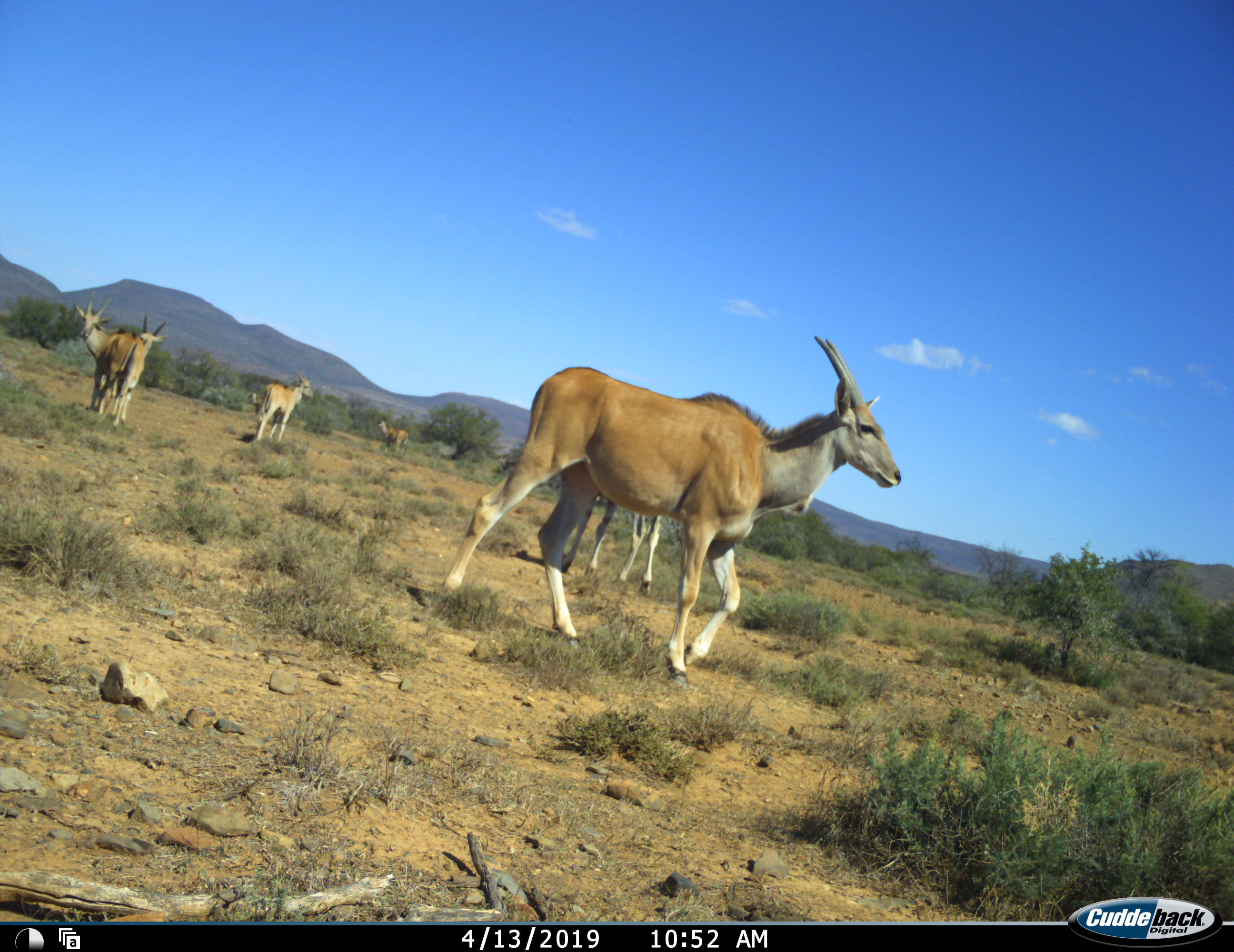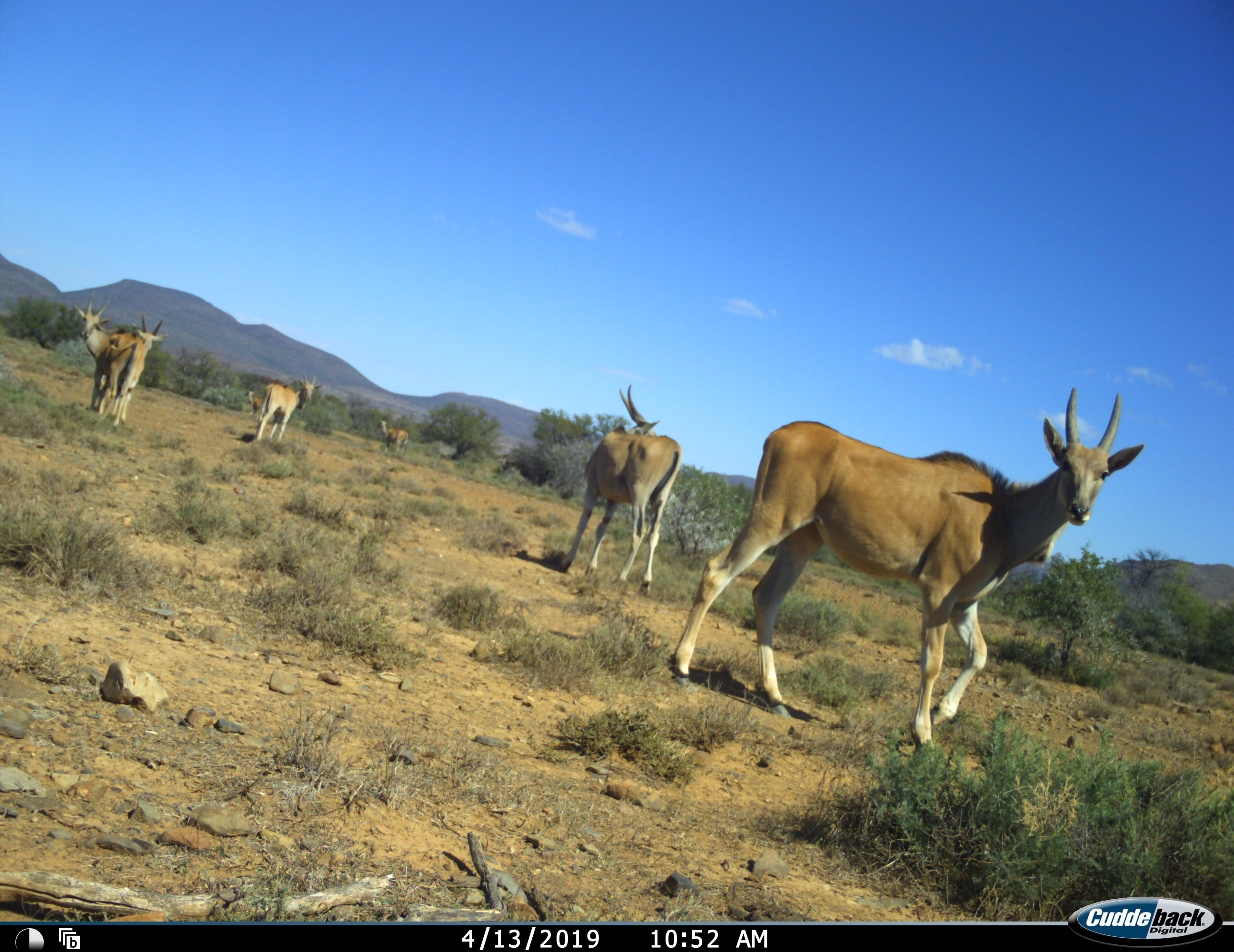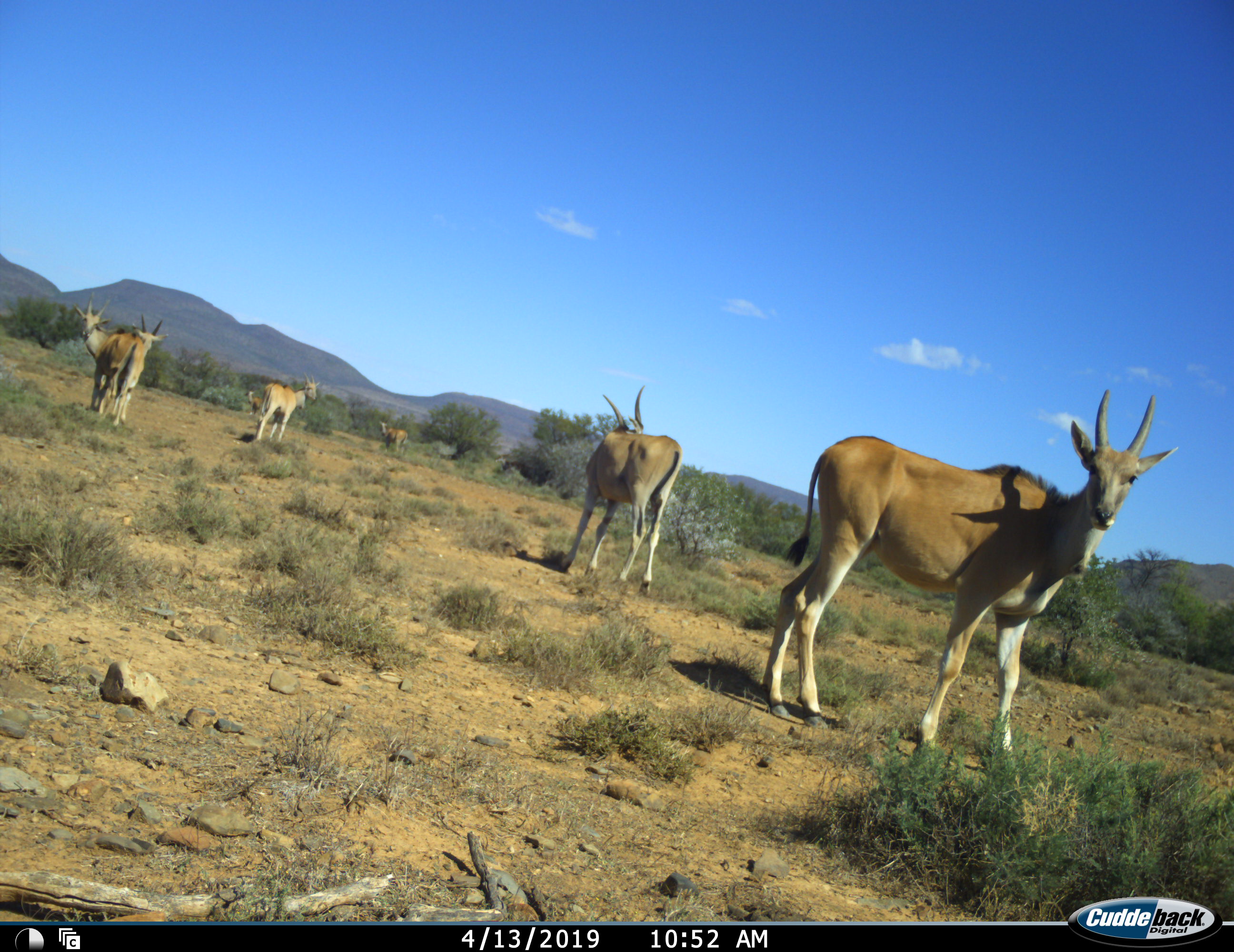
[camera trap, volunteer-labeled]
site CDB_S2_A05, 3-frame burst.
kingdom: Animalia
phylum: Chordata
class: Mammalia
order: Artiodactyla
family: Bovidae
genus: Tragelaphus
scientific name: Tragelaphus oryx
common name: eland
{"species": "eland (Tragelaphus oryx)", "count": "7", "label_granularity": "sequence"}